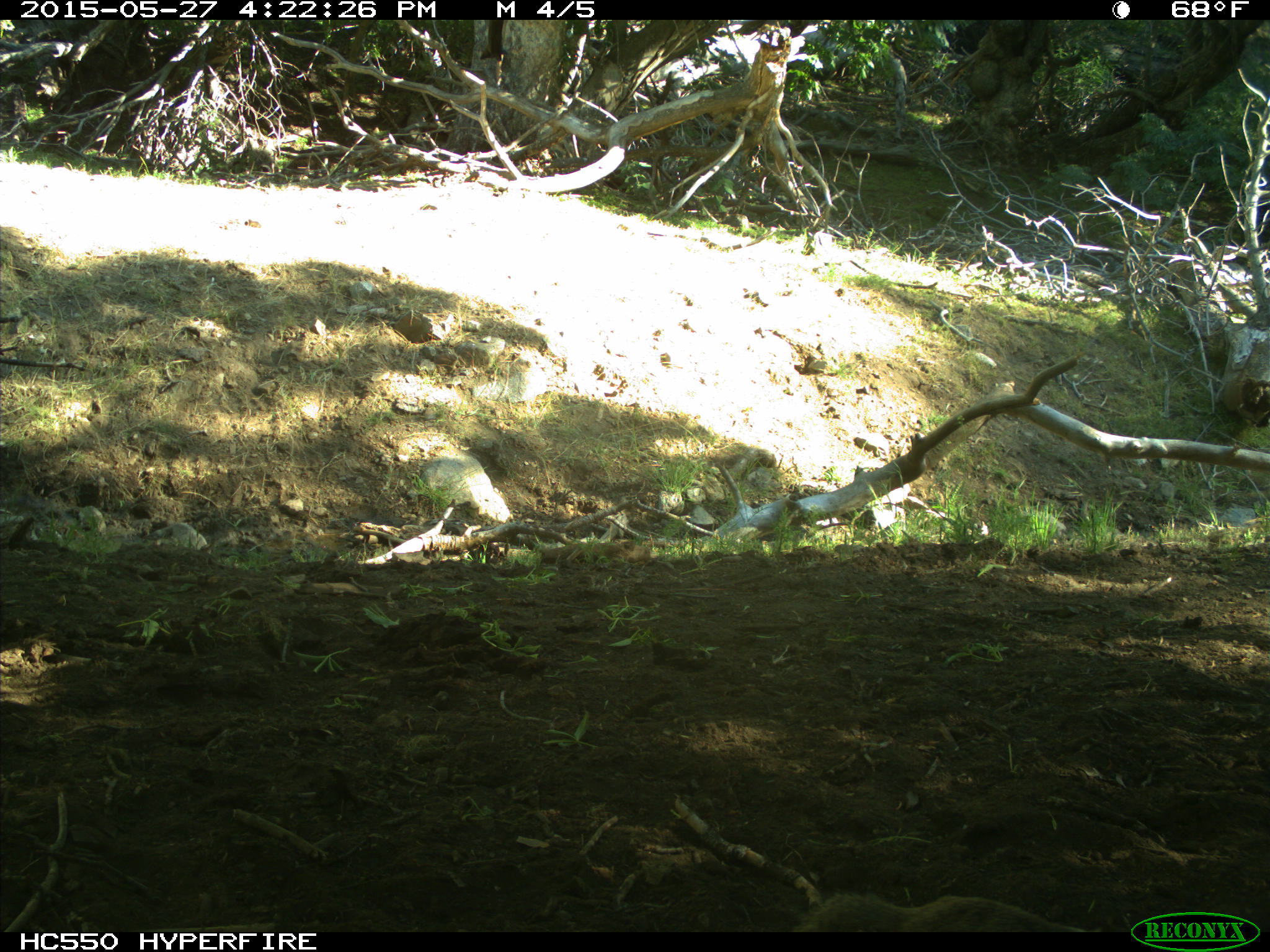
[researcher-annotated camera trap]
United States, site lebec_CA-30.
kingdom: Animalia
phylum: Chordata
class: Mammalia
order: Rodentia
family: Sciuridae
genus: Otospermophilus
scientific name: Otospermophilus beecheyi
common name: california ground squirrel